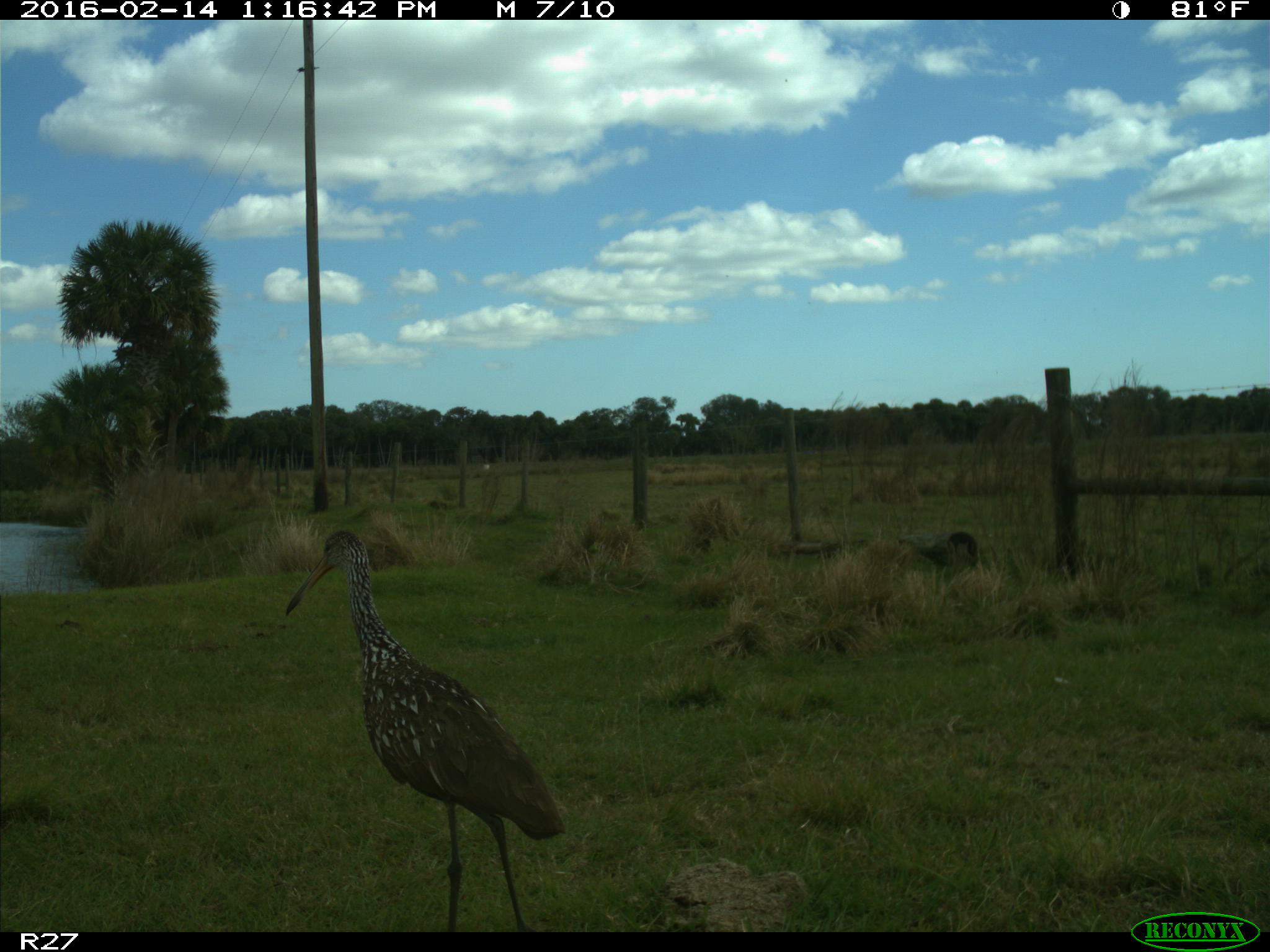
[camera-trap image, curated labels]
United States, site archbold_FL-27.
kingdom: Animalia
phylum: Chordata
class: Aves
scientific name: Aves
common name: birds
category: unidentified bird